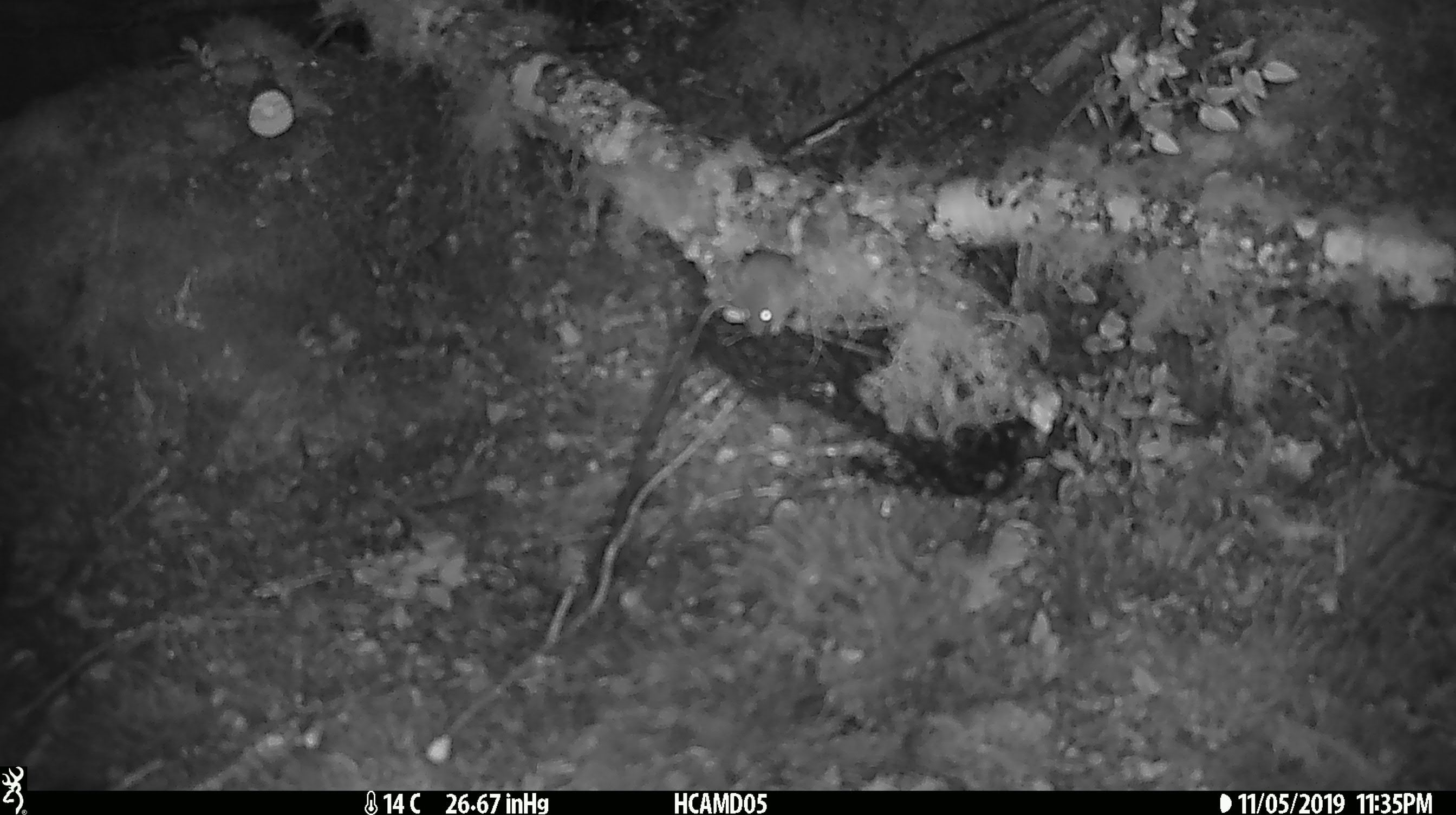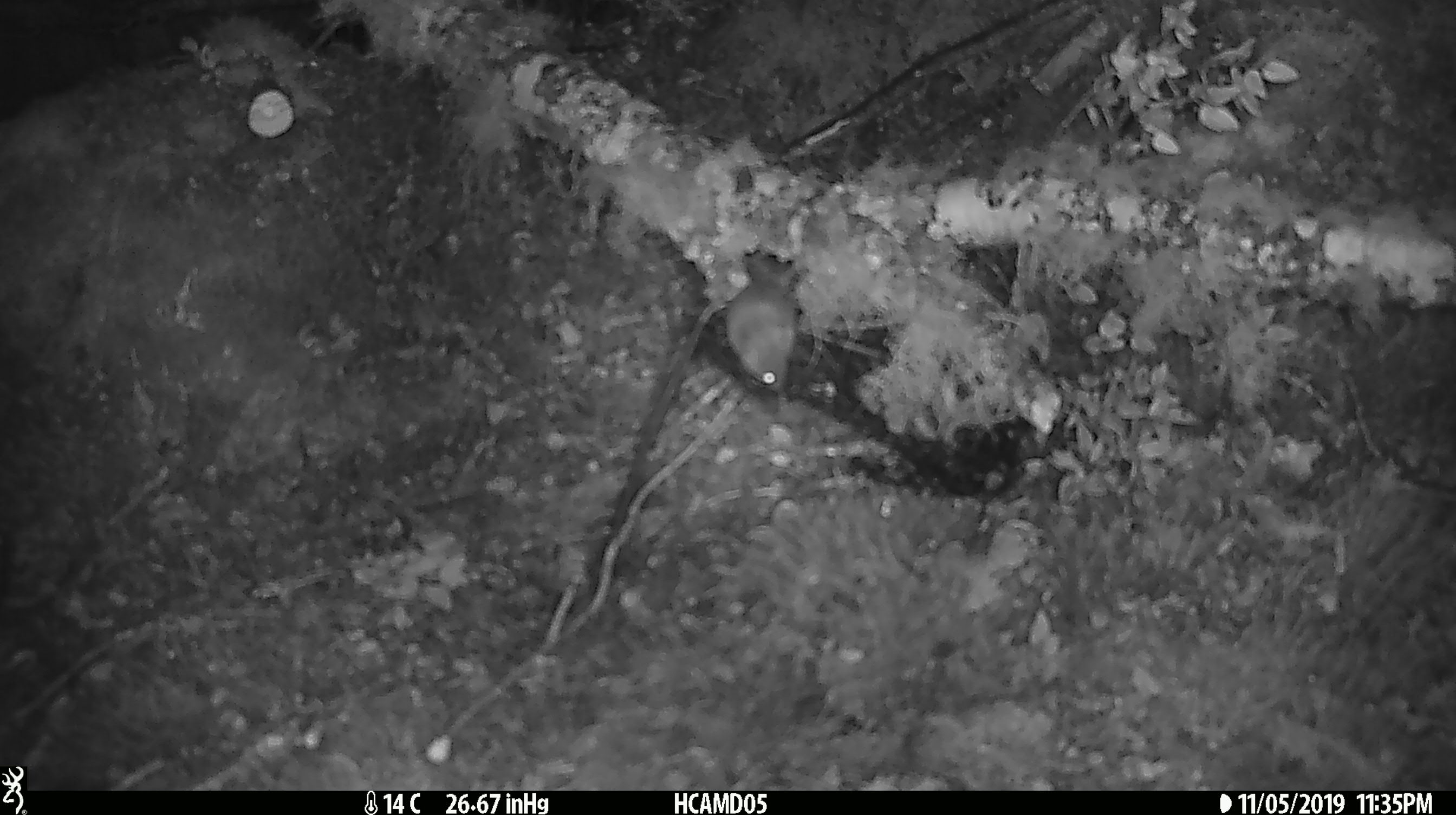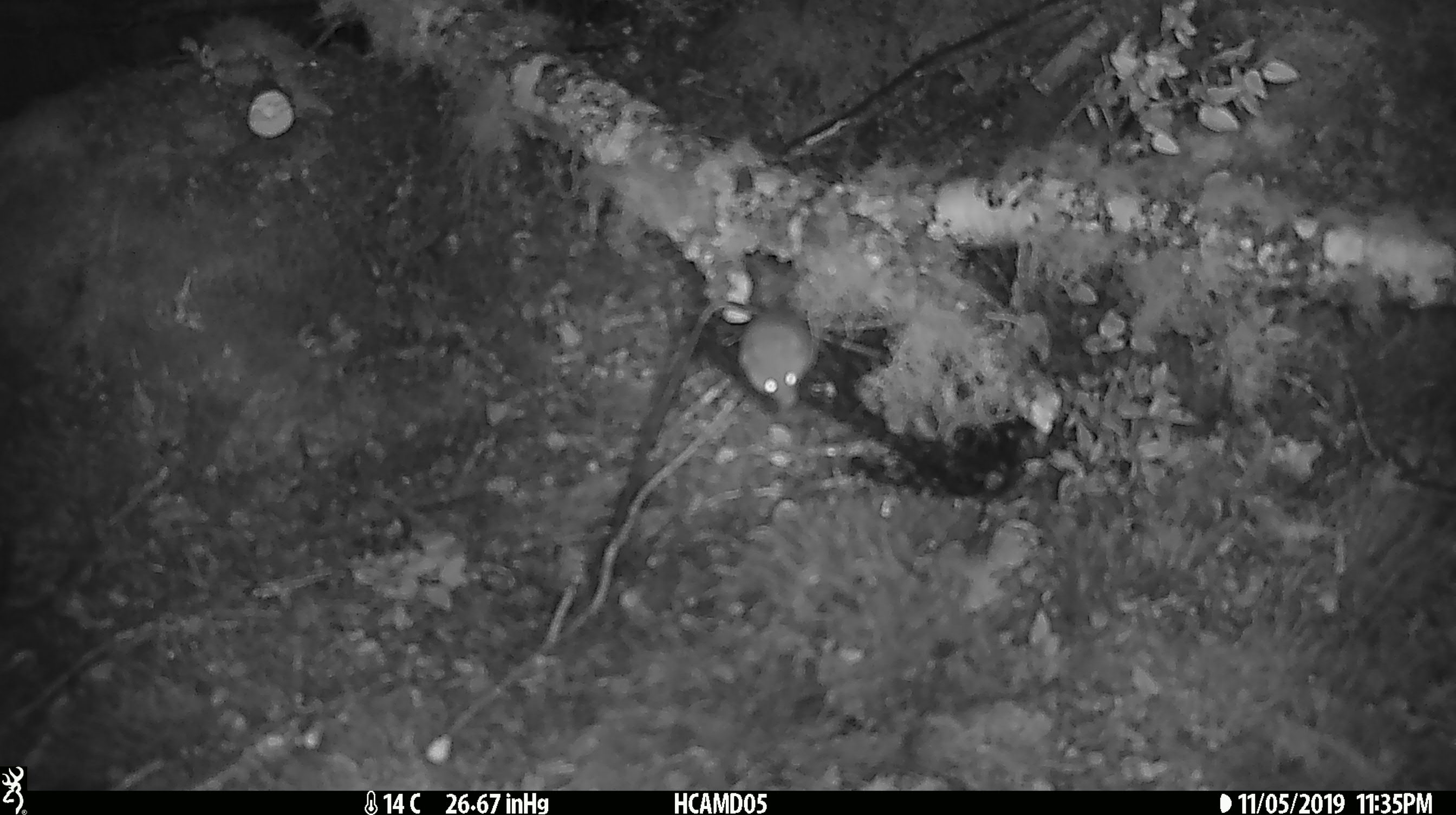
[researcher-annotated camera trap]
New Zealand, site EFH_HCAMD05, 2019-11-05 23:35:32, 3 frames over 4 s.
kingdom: Animalia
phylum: Chordata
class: Mammalia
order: Rodentia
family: Muridae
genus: Mus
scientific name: Mus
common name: mouse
Mouse (Mus).